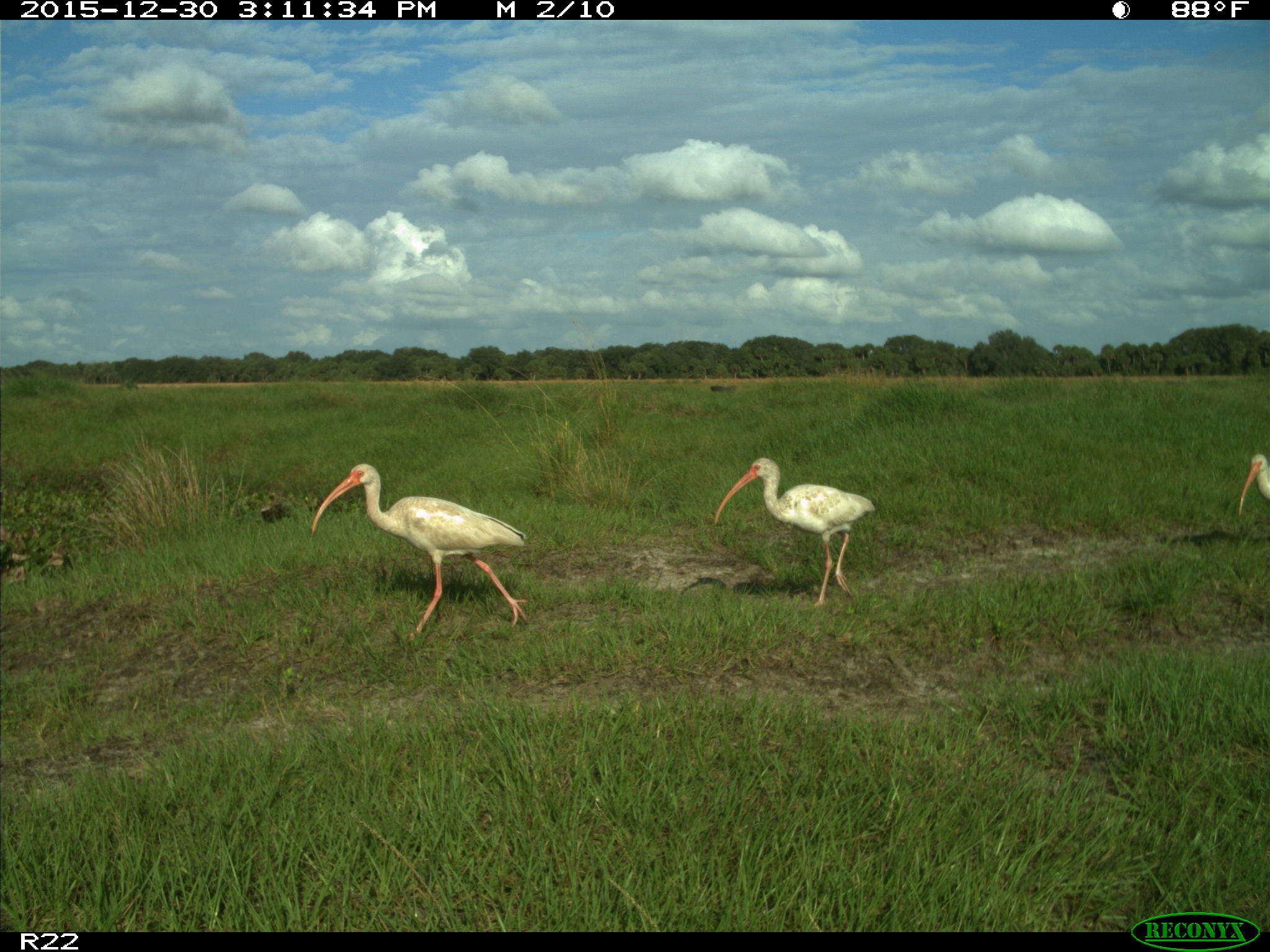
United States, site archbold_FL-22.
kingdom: Animalia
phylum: Chordata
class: Aves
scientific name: Aves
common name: birds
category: unidentified bird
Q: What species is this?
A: Unidentified bird (birds) (Aves).